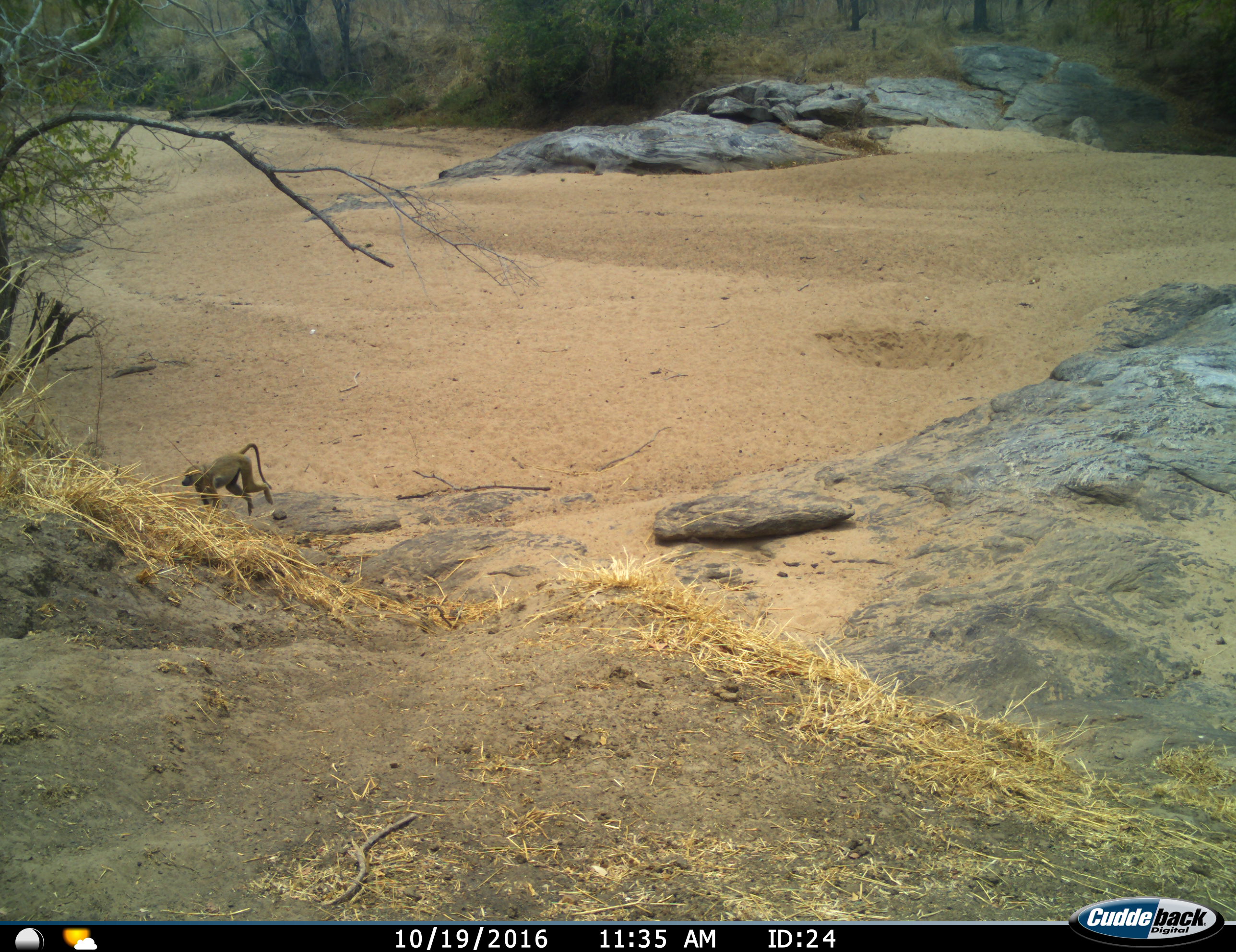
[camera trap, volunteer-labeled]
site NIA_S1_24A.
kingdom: Animalia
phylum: Chordata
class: Mammalia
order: Primates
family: Cercopithecidae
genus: Papio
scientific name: Papio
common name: baboon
Baboon (Papio), count 1. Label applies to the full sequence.